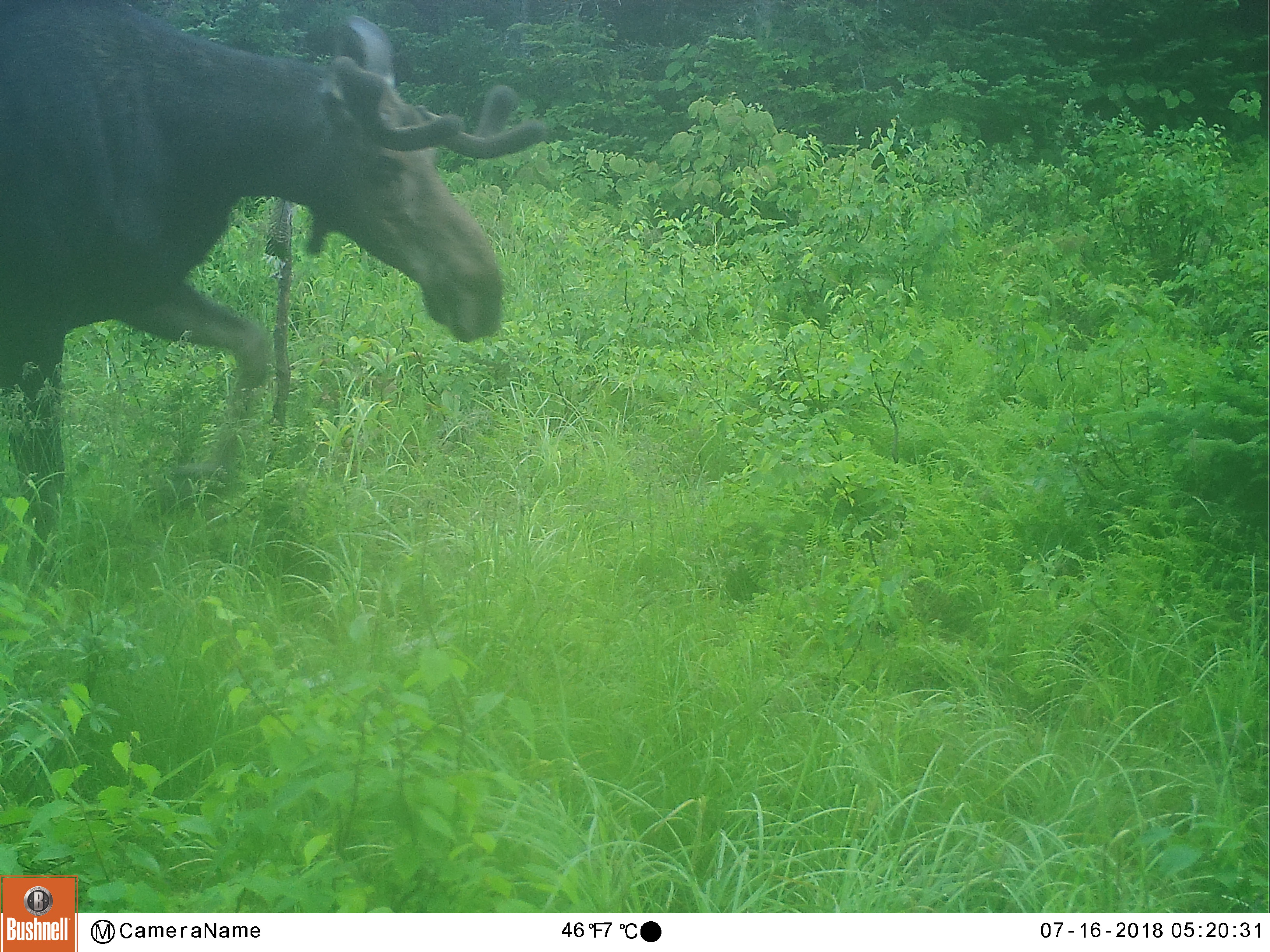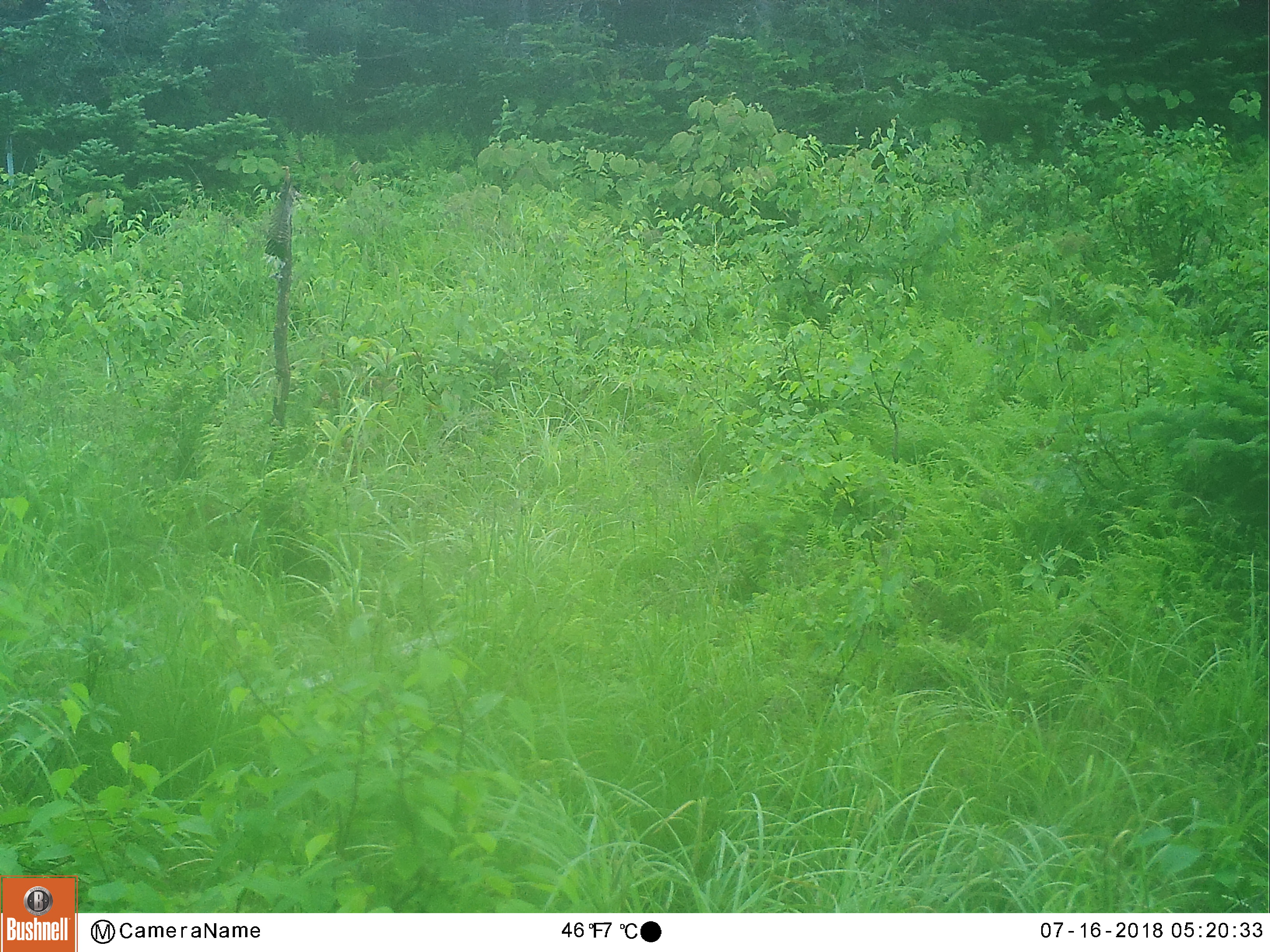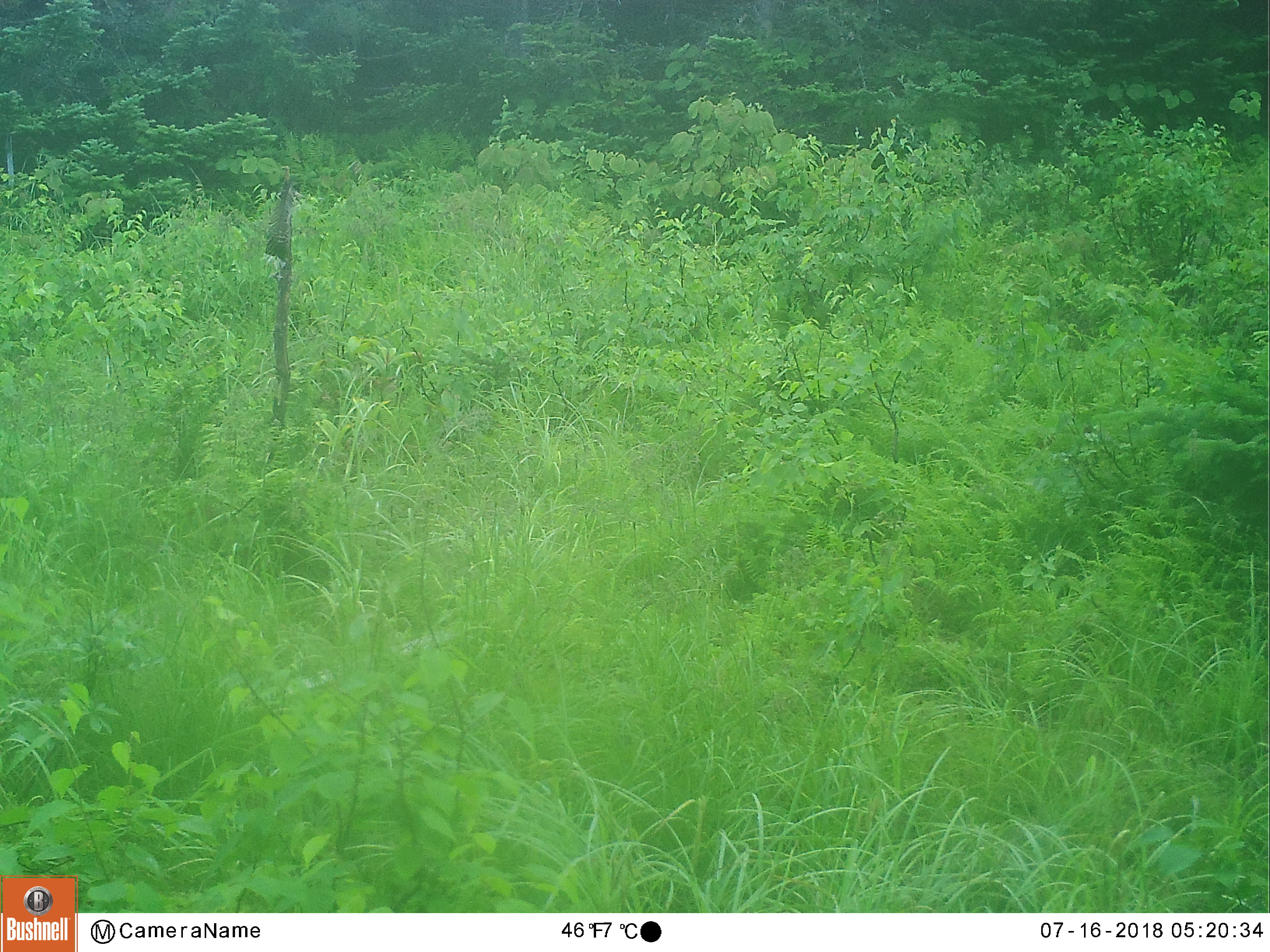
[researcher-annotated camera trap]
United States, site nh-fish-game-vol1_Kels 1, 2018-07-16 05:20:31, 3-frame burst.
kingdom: Animalia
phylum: Chordata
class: Mammalia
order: Artiodactyla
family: Cervidae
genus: Alces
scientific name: Alces alces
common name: moose